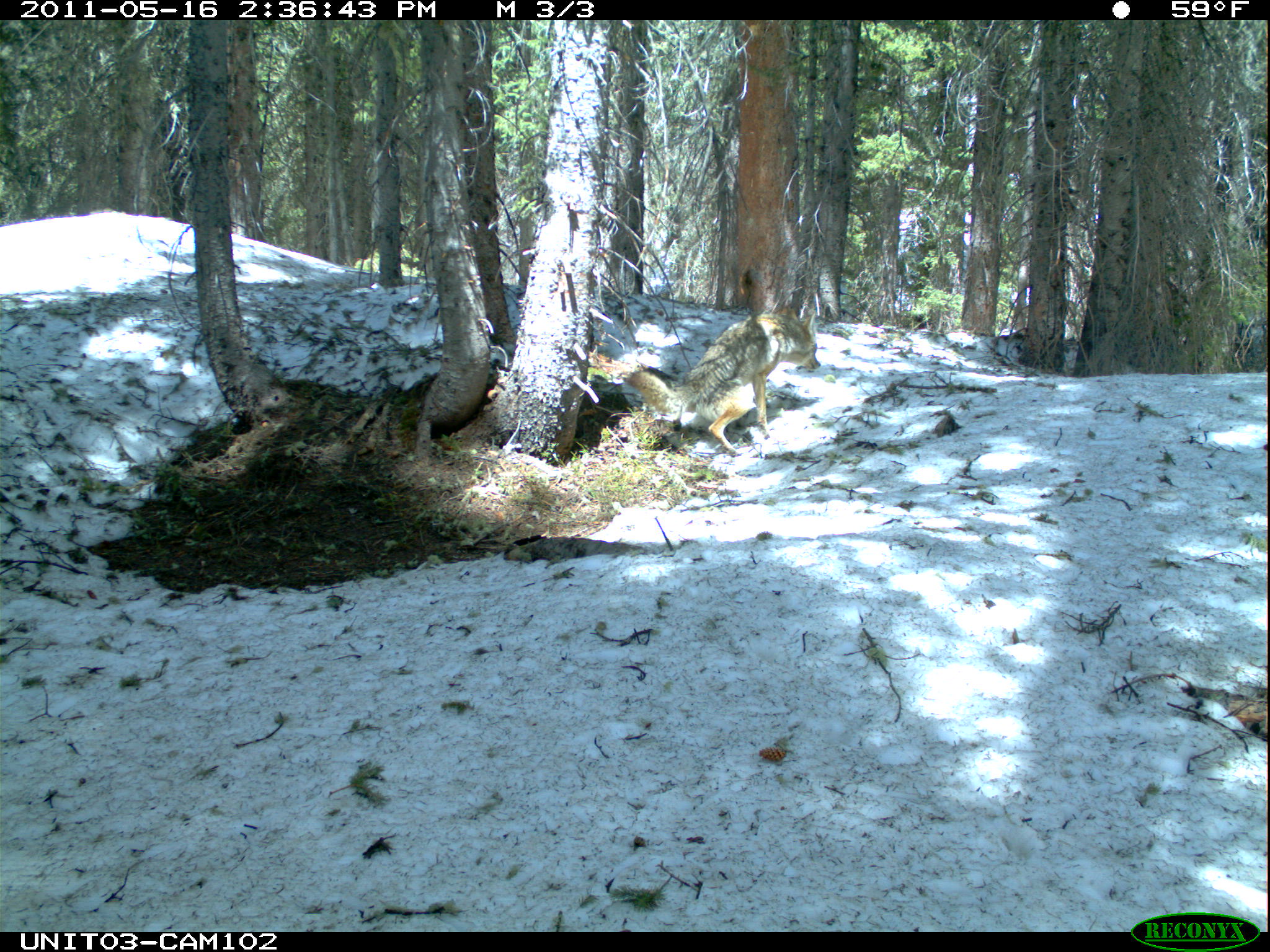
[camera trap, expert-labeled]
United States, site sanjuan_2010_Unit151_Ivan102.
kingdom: Animalia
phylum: Chordata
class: Mammalia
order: Carnivora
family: Canidae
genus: Canis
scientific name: Canis latrans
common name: coyote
Canis latrans (coyote).